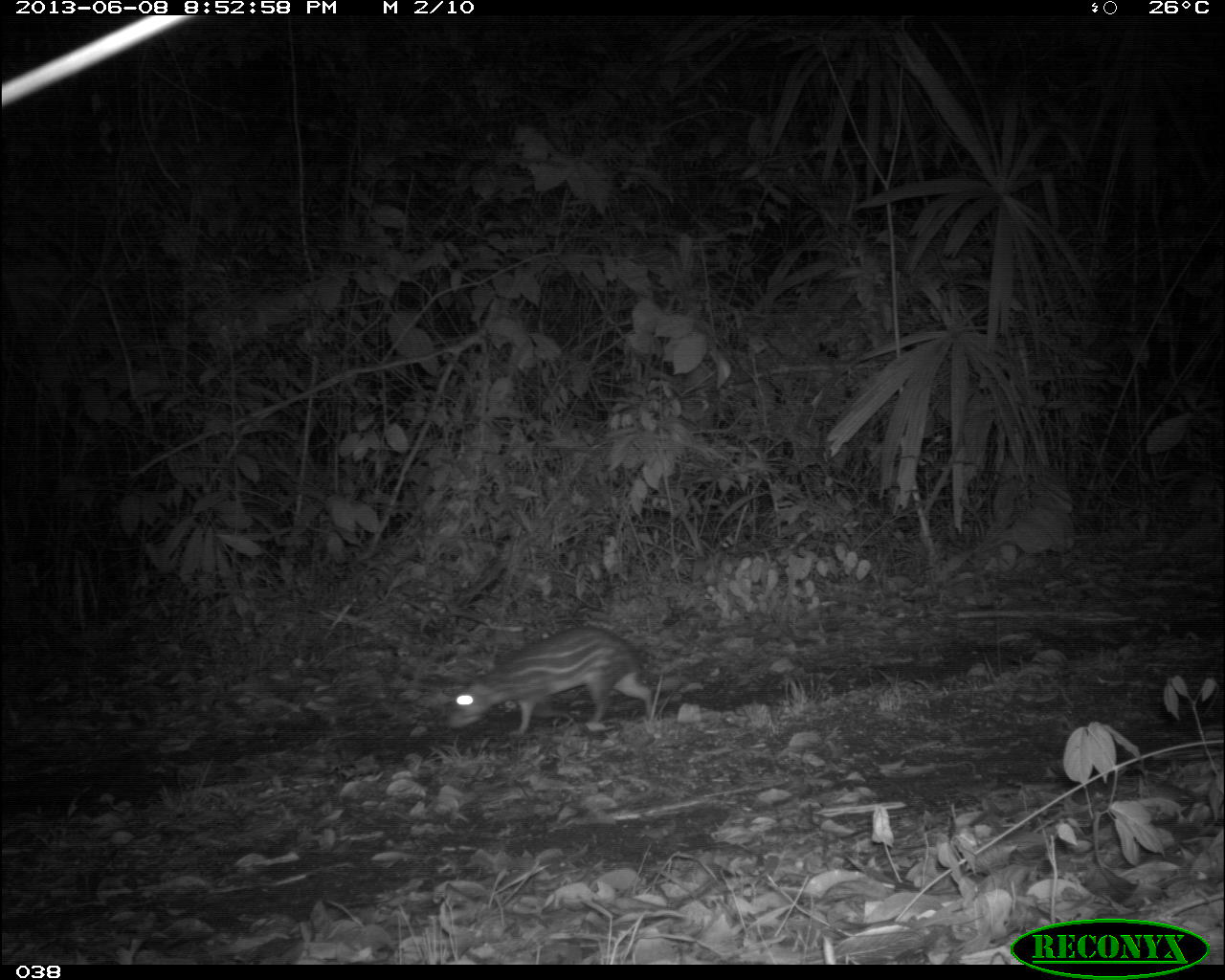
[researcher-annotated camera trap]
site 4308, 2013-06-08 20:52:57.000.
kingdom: Animalia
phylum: Chordata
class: Mammalia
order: Rodentia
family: Cuniculidae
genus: Cuniculus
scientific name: Cuniculus paca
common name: lowland paca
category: agouti paca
Agouti paca (lowland paca) (Cuniculus paca), count 1.